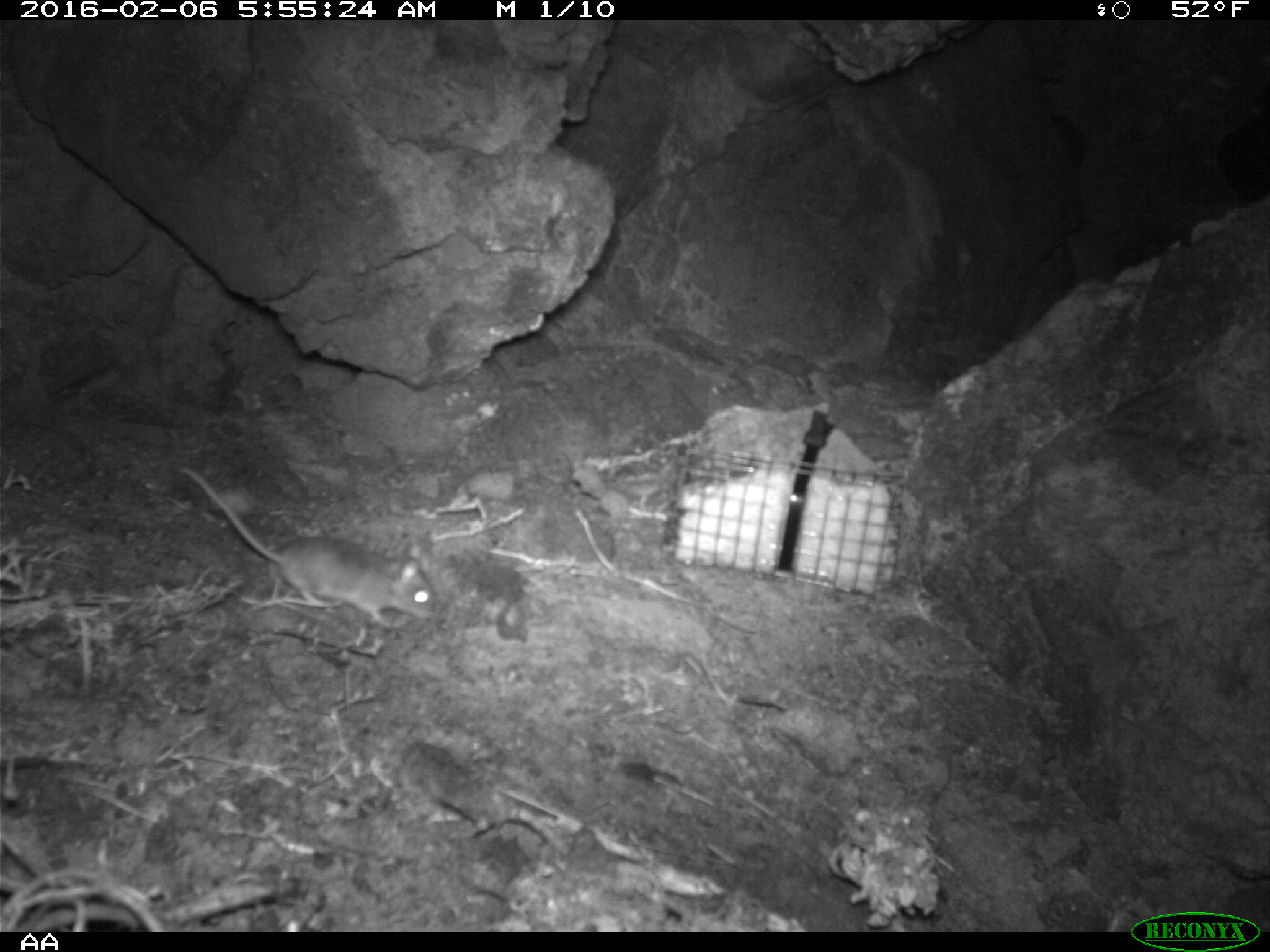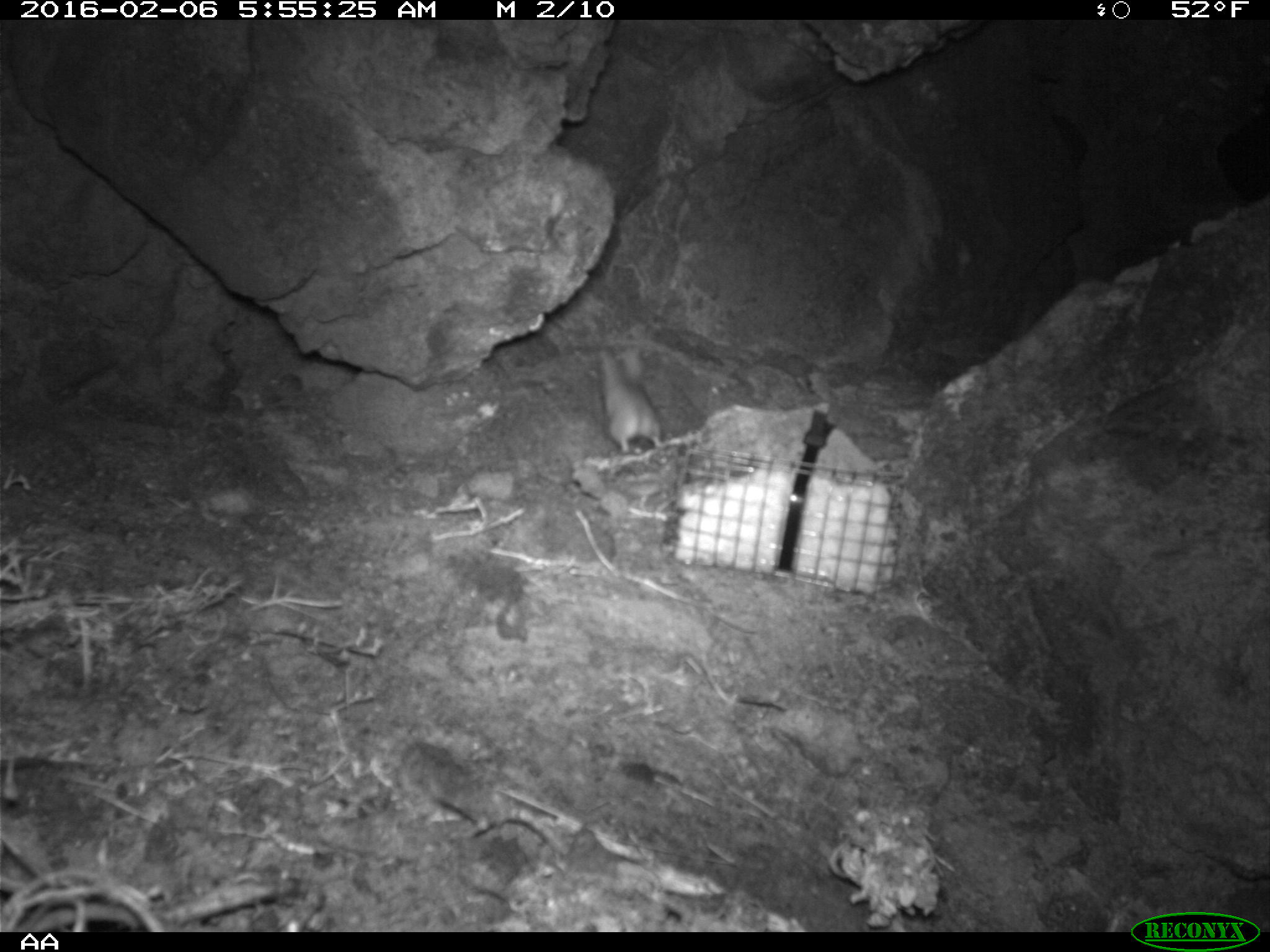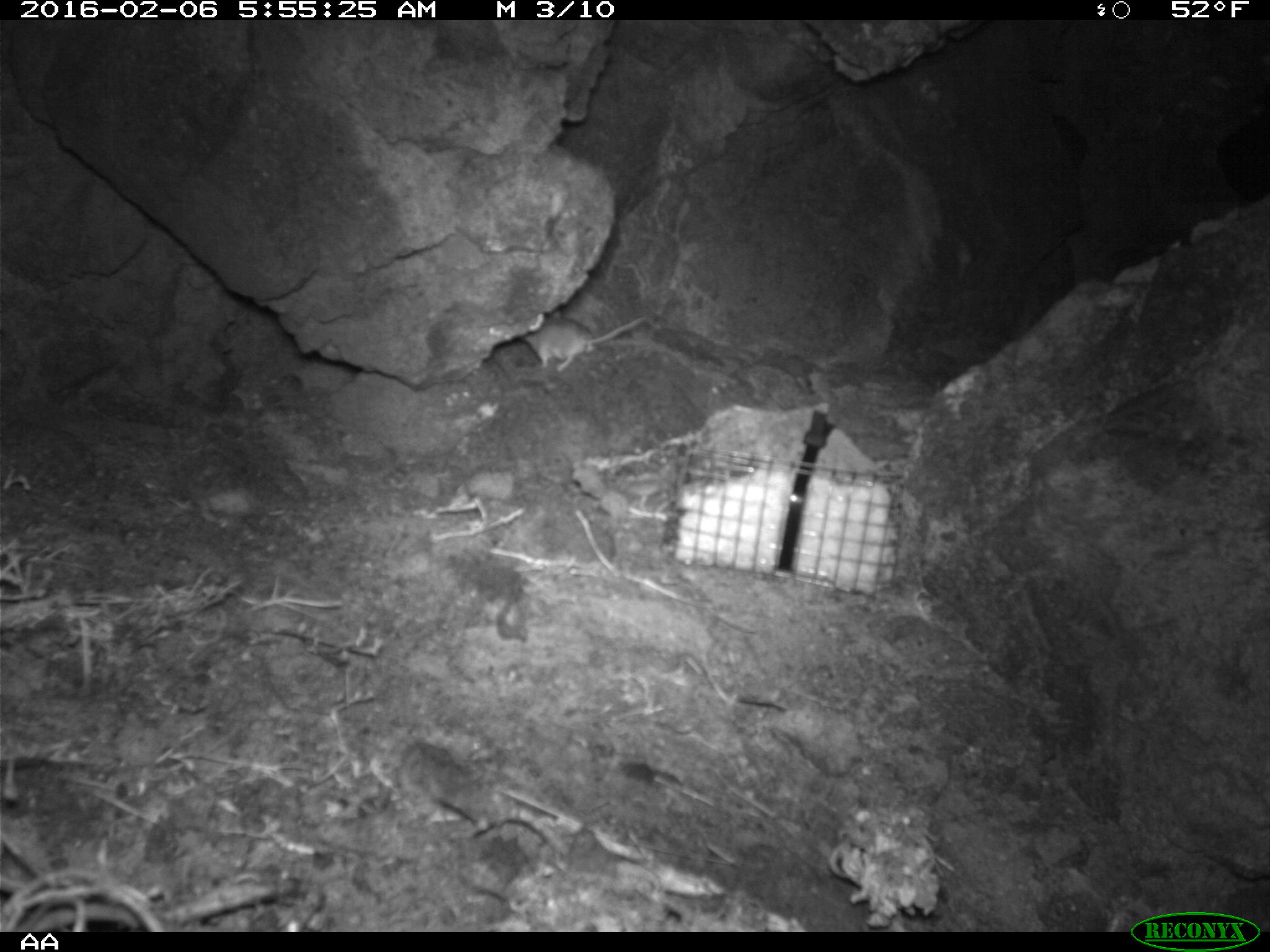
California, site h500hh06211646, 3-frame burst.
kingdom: Animalia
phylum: Chordata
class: Mammalia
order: Rodentia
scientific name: Rodentia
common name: rodent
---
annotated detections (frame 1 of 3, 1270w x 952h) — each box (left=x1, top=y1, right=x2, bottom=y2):
rodent: (left=177, top=466, right=438, bottom=628)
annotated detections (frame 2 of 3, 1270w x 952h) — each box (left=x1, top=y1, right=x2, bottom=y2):
rodent: (left=596, top=343, right=665, bottom=451)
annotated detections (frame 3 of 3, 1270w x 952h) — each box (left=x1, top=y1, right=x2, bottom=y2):
rodent: (left=523, top=315, right=645, bottom=371)